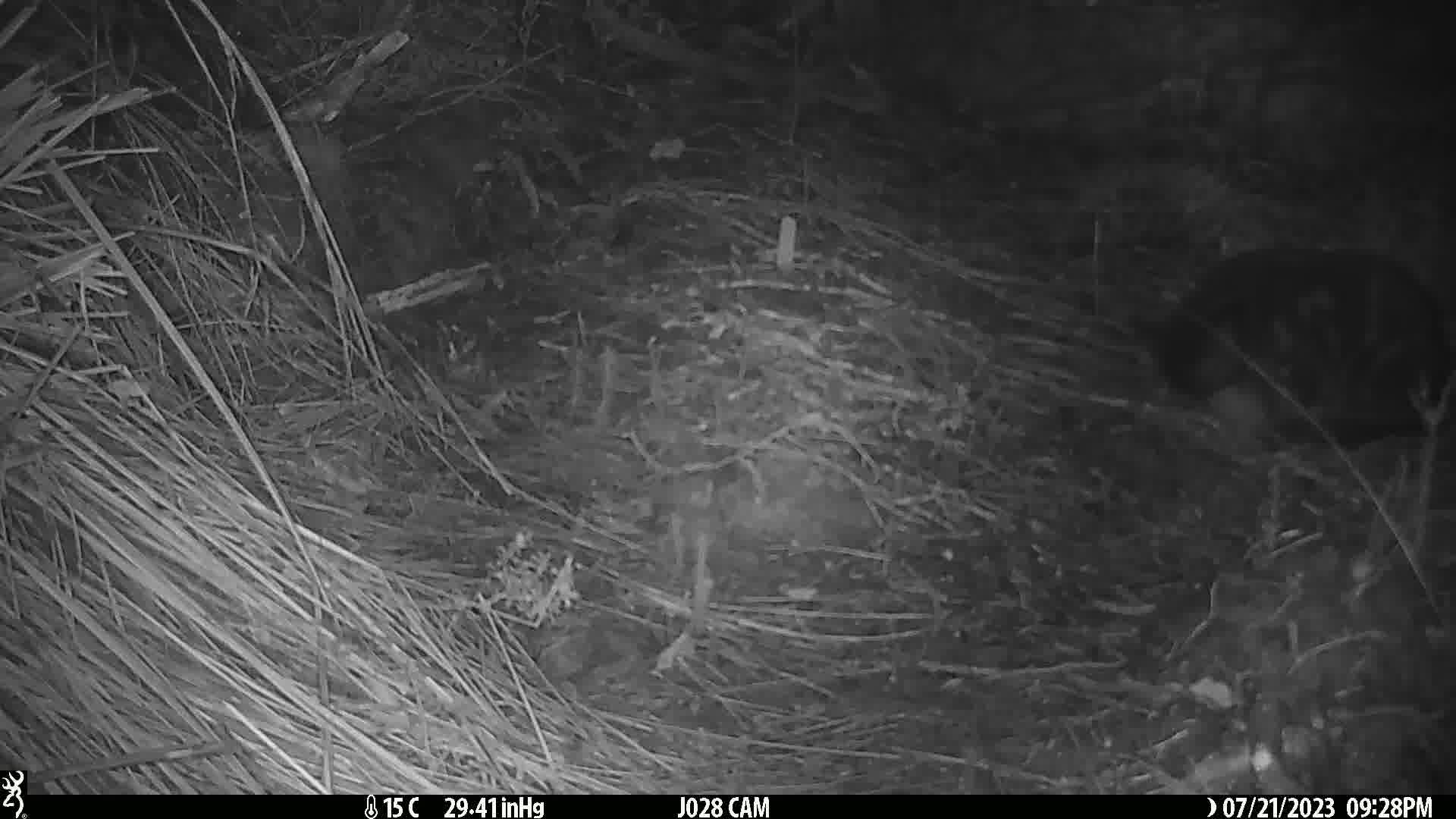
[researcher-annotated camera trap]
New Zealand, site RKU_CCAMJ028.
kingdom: Animalia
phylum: Chordata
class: Mammalia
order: Carnivora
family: Felidae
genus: Felis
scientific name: Felis catus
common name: domestic cat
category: cat